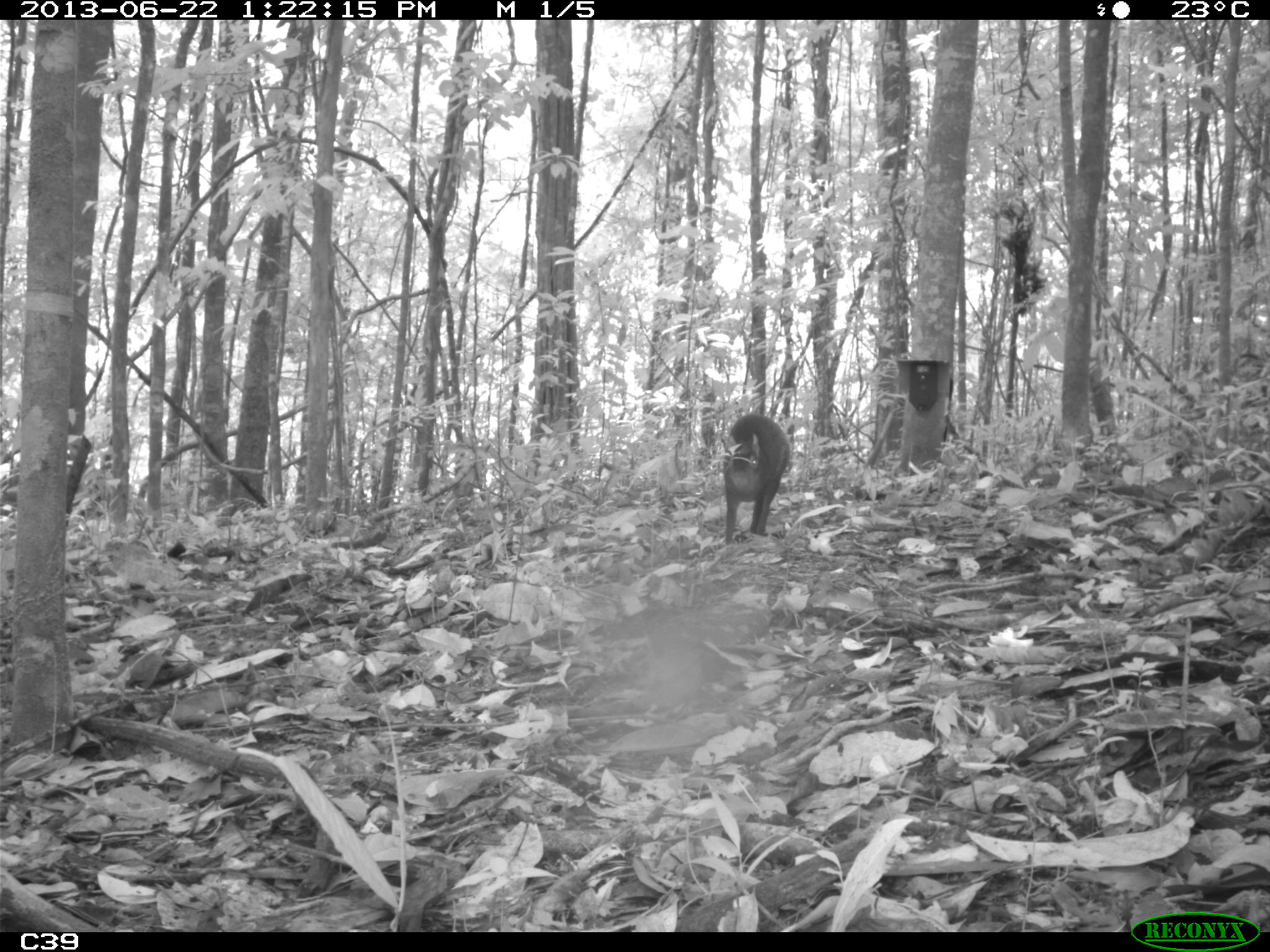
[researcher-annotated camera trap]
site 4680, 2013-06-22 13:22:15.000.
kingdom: Animalia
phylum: Chordata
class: Mammalia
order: Rodentia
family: Dasyproctidae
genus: Dasyprocta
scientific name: Dasyprocta leporina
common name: red-rumped agouti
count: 1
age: adult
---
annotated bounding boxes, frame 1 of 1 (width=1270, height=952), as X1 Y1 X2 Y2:
dasyprocta leporina: 722 413 790 545